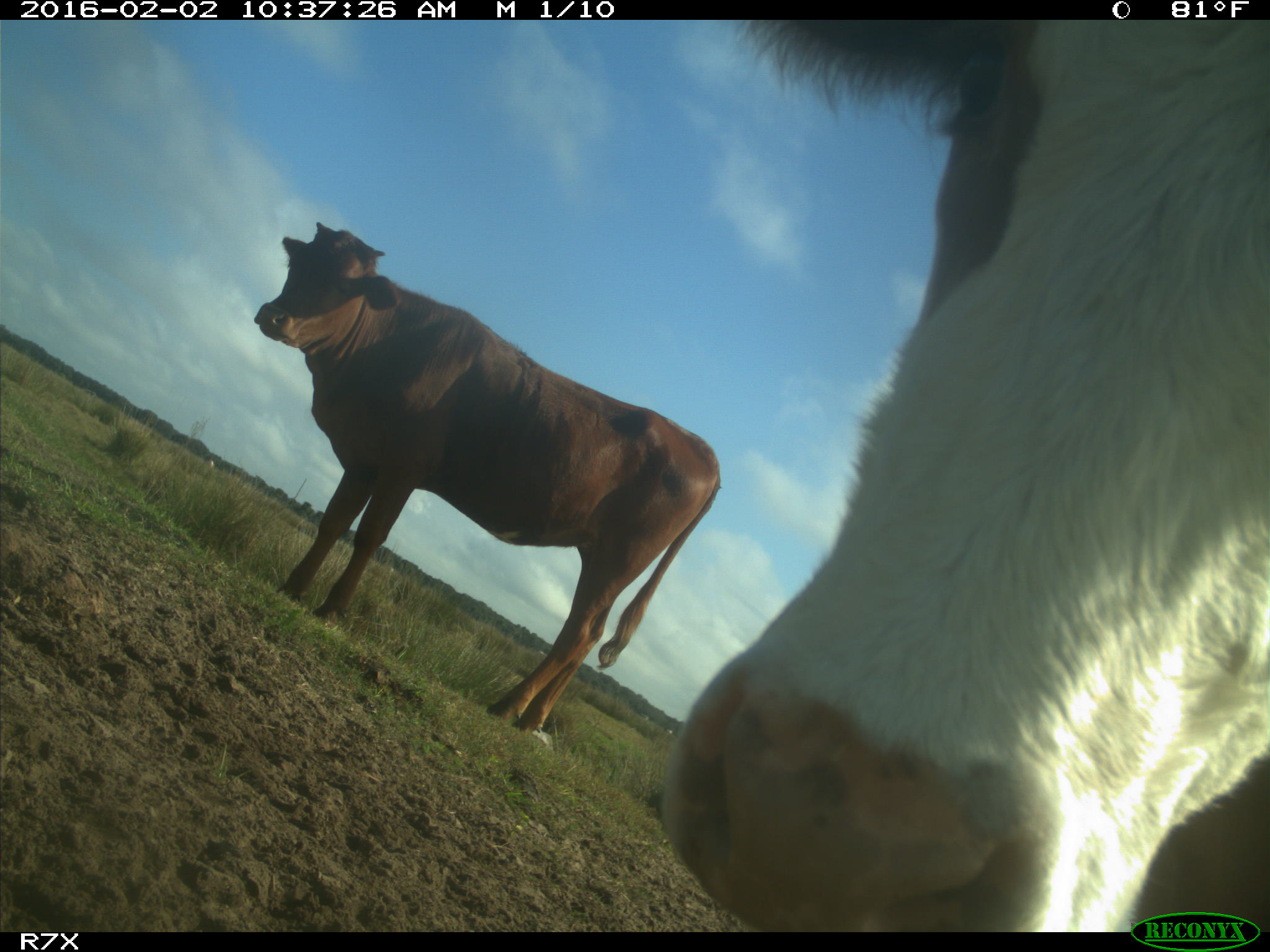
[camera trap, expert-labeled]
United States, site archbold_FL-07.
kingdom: Animalia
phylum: Chordata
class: Mammalia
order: Artiodactyla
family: Bovidae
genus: Bos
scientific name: Bos taurus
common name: domestic cow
Bos taurus (domestic cow).